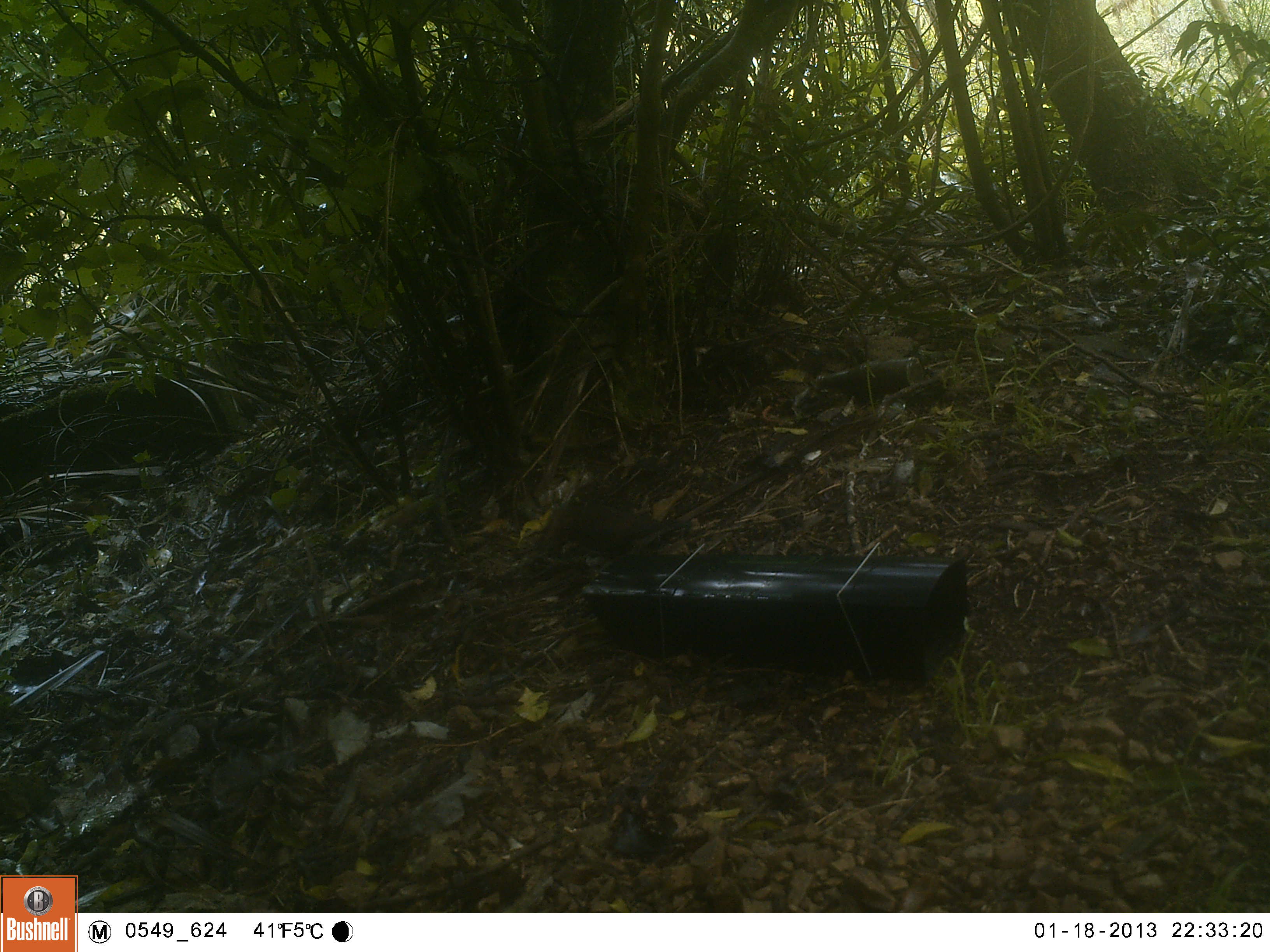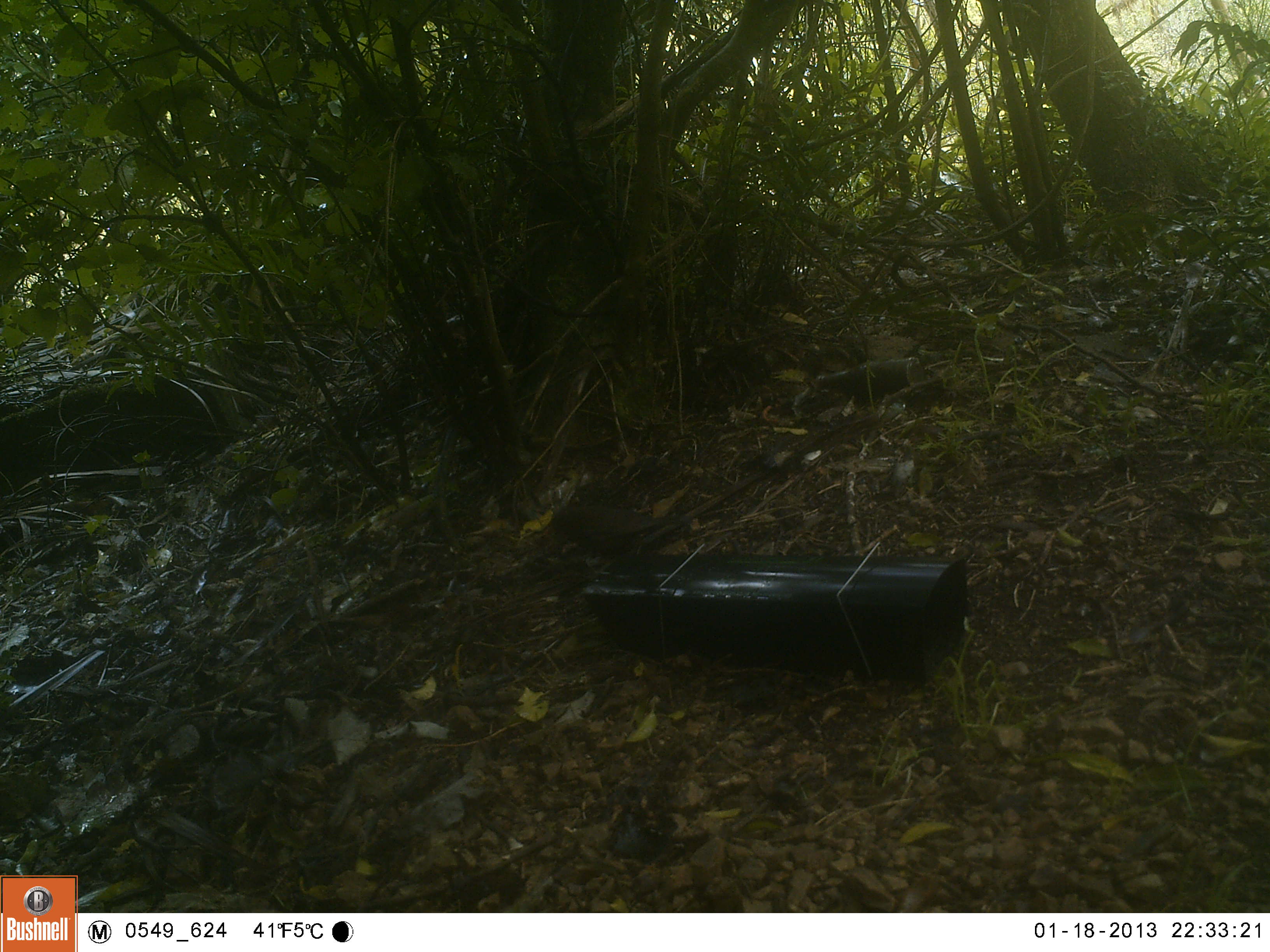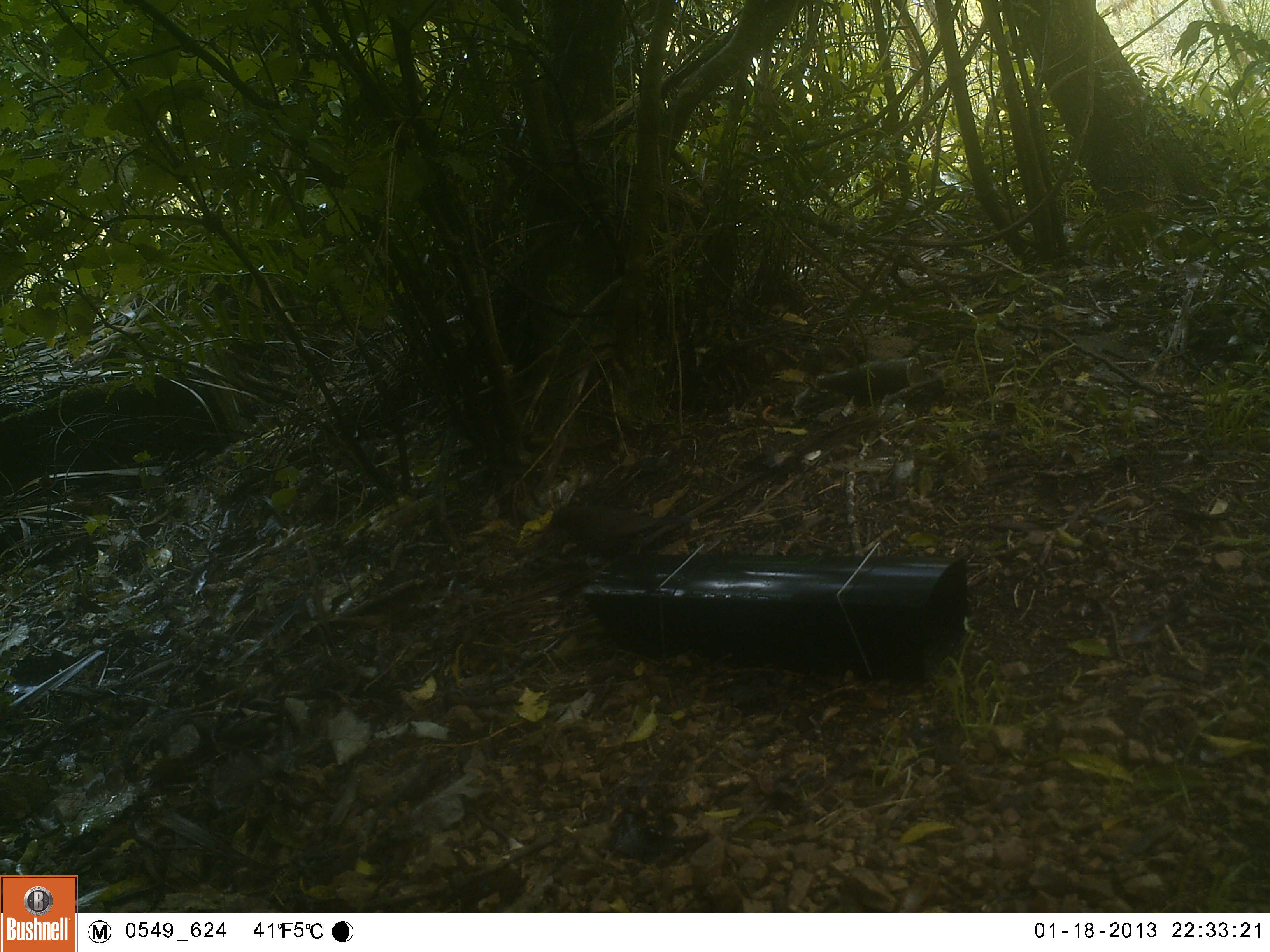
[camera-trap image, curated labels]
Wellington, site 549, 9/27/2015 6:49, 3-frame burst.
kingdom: Animalia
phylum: Chordata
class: Aves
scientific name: Aves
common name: bird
Bird (Aves).